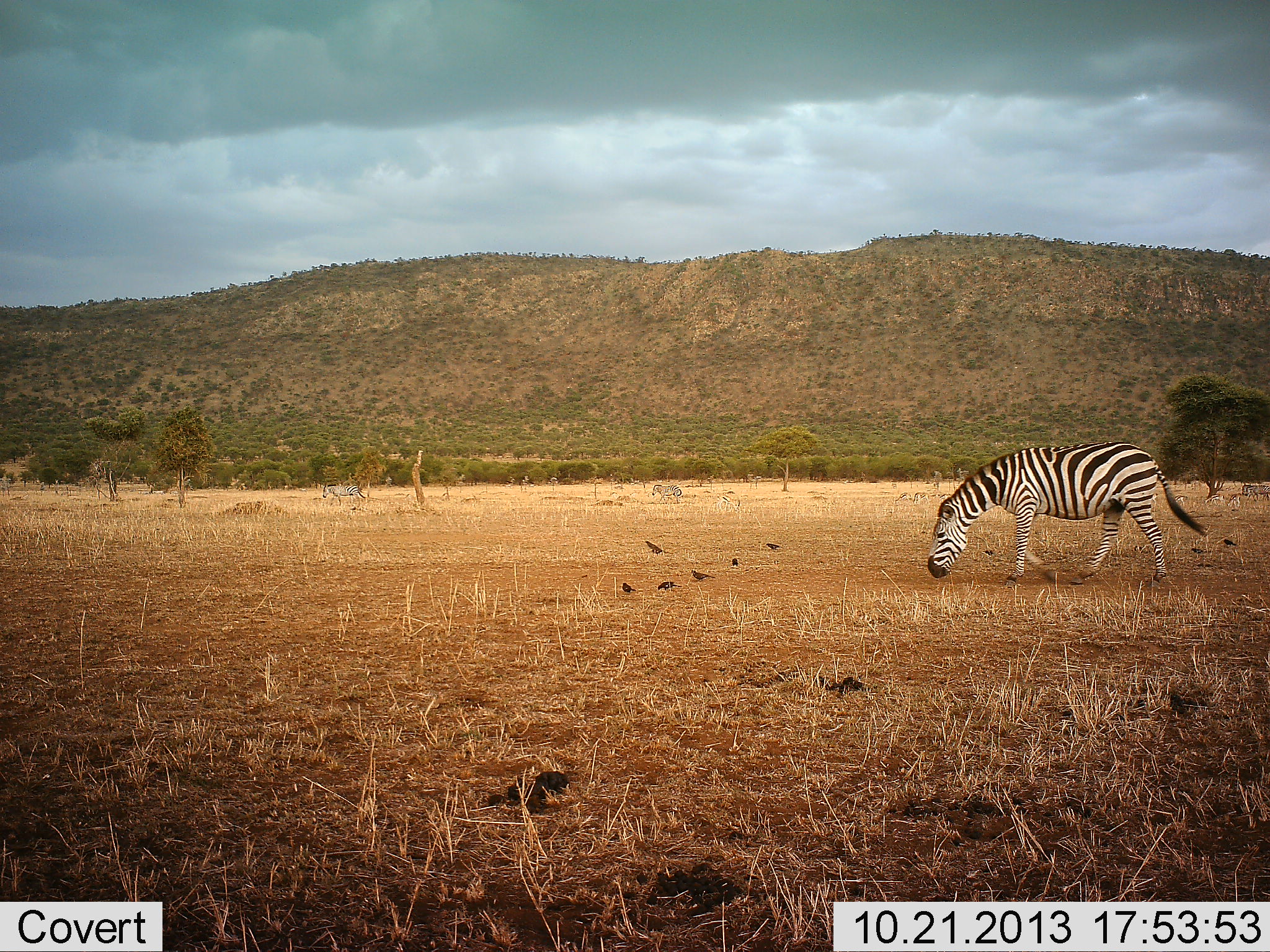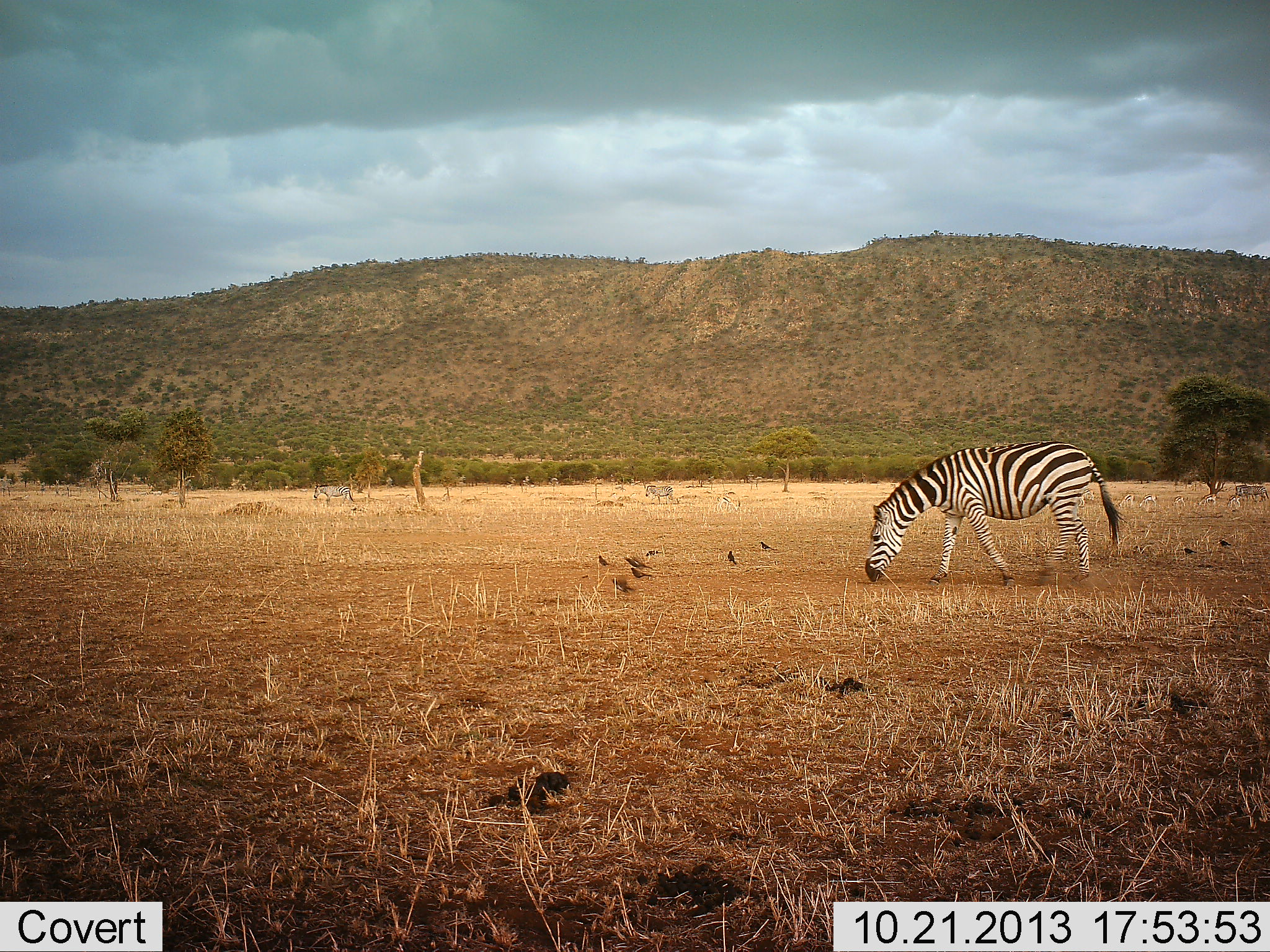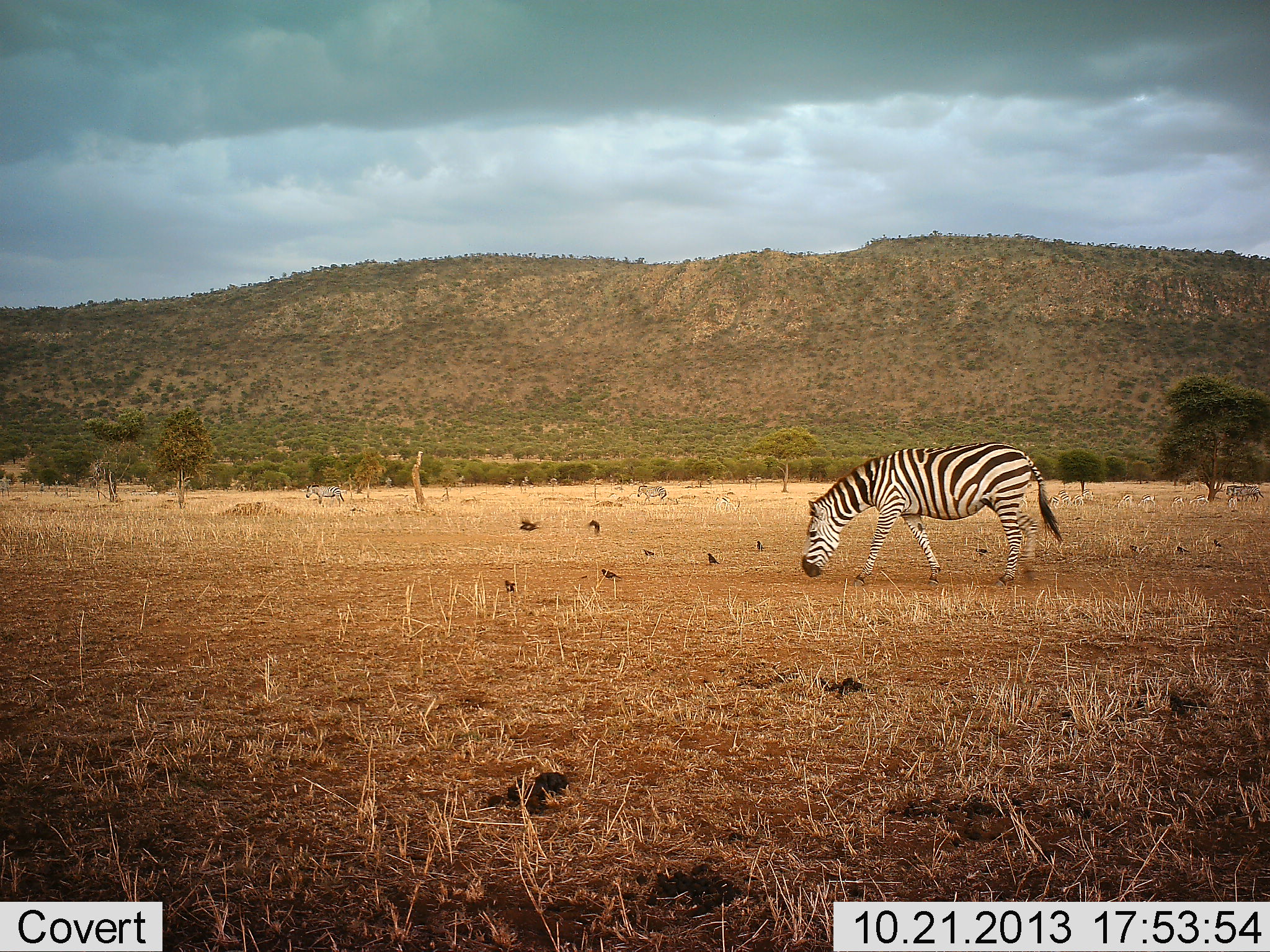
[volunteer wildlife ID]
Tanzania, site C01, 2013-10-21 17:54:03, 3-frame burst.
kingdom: Animalia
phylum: Chordata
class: Aves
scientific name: Aves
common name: bird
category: otherbird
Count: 8.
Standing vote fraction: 36%.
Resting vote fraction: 0%.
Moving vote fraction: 73%.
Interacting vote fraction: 0%.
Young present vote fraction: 0%.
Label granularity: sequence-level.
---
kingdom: Animalia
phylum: Chordata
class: Mammalia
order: Perissodactyla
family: Equidae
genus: Equus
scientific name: Equus quagga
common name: plains zebra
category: zebra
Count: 3.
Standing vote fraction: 6%.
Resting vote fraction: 0%.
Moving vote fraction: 69%.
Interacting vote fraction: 0%.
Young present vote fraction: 0%.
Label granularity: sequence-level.